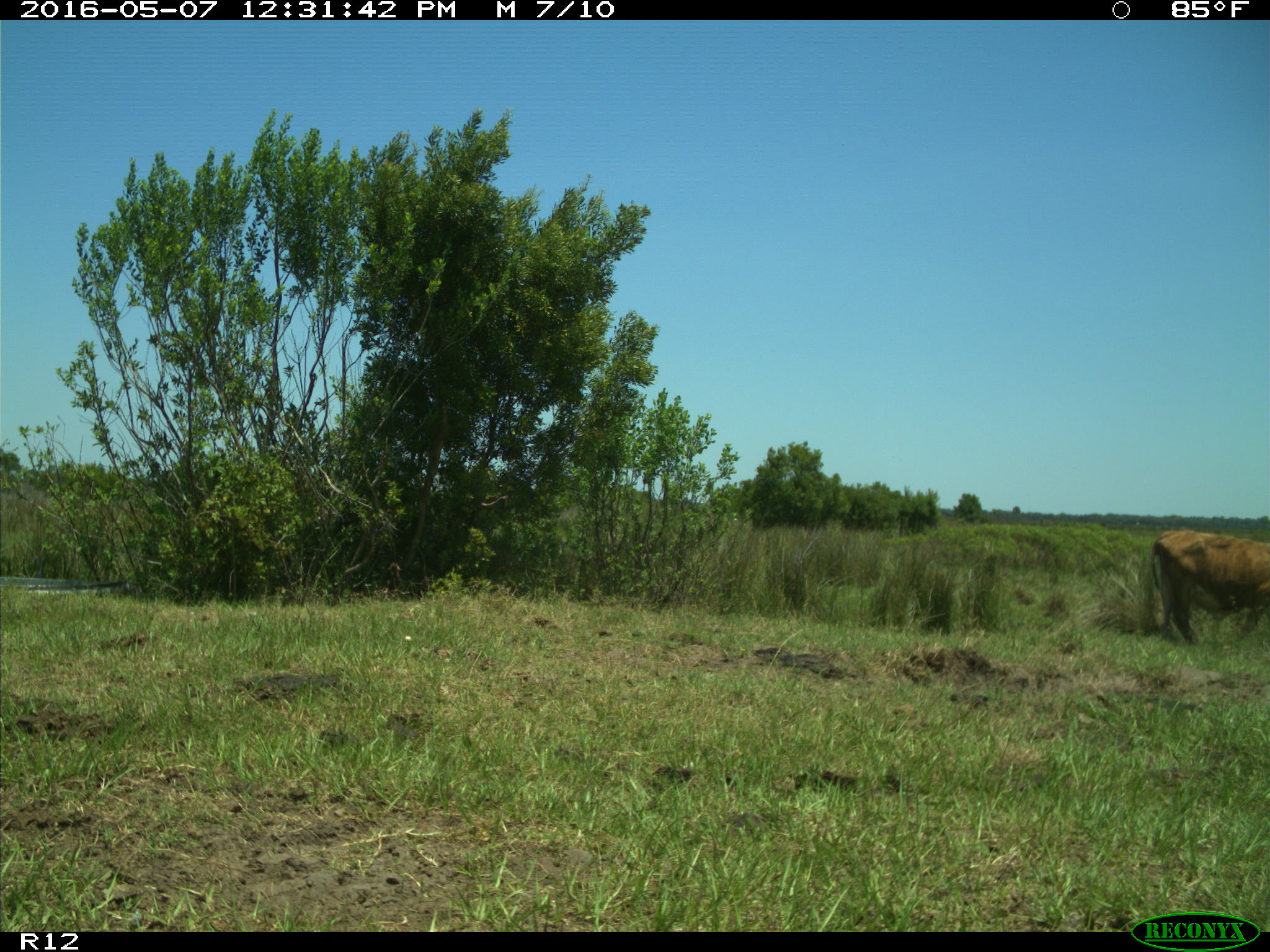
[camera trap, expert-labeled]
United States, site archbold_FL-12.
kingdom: Animalia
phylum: Chordata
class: Mammalia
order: Artiodactyla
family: Bovidae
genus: Bos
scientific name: Bos taurus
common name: domestic cow